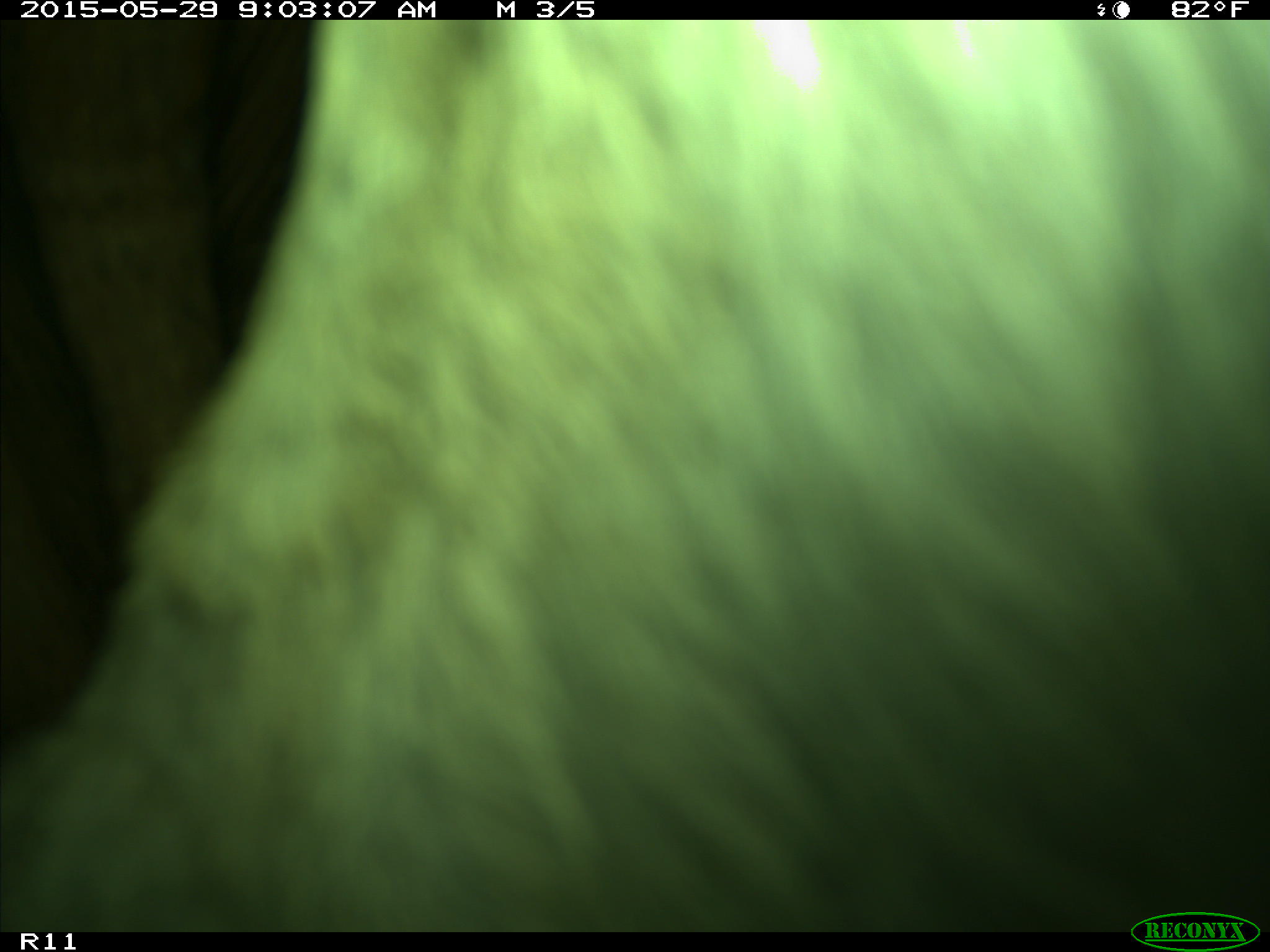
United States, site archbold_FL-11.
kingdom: Animalia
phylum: Chordata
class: Mammalia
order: Artiodactyla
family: Bovidae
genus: Bos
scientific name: Bos taurus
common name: domestic cow